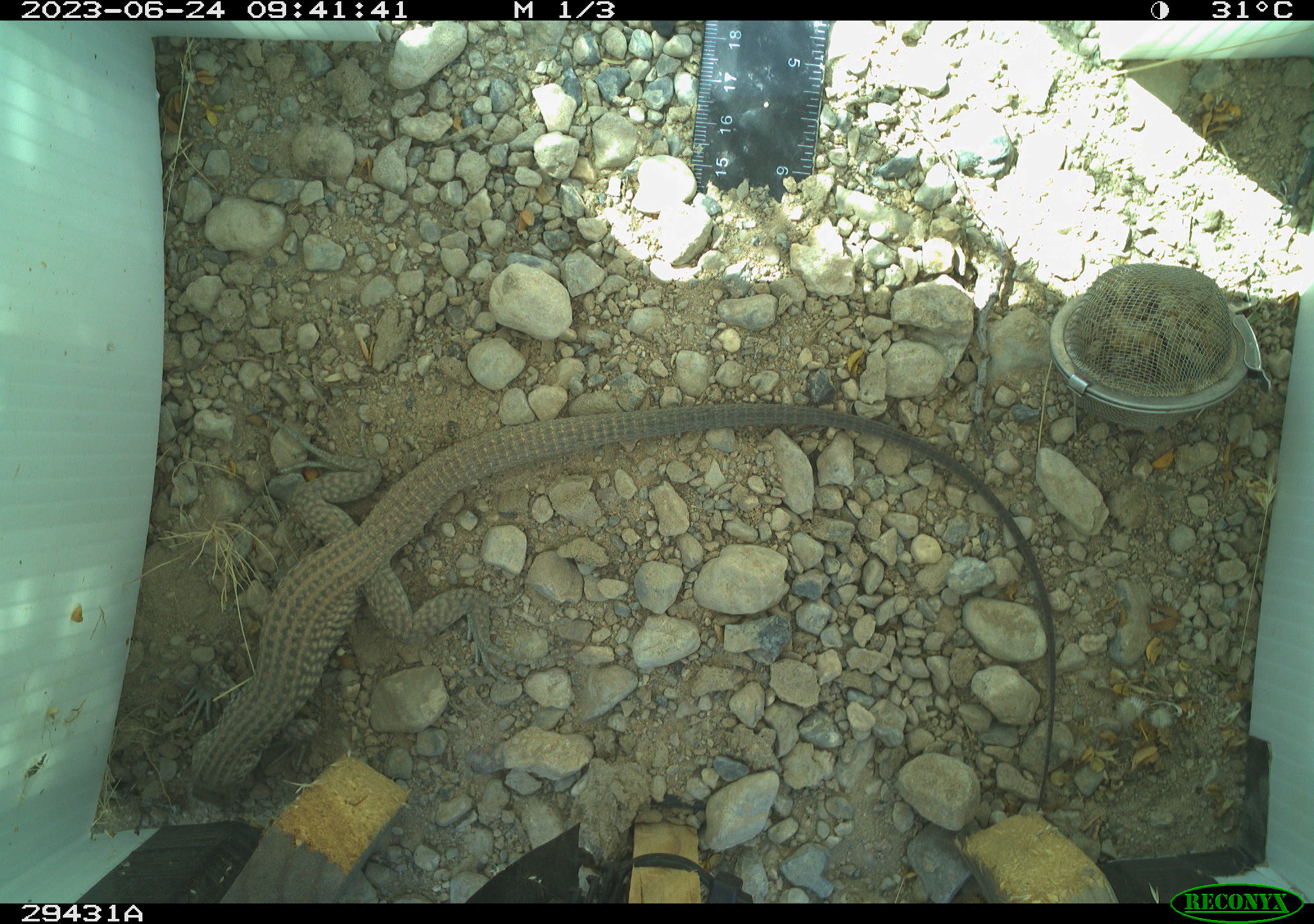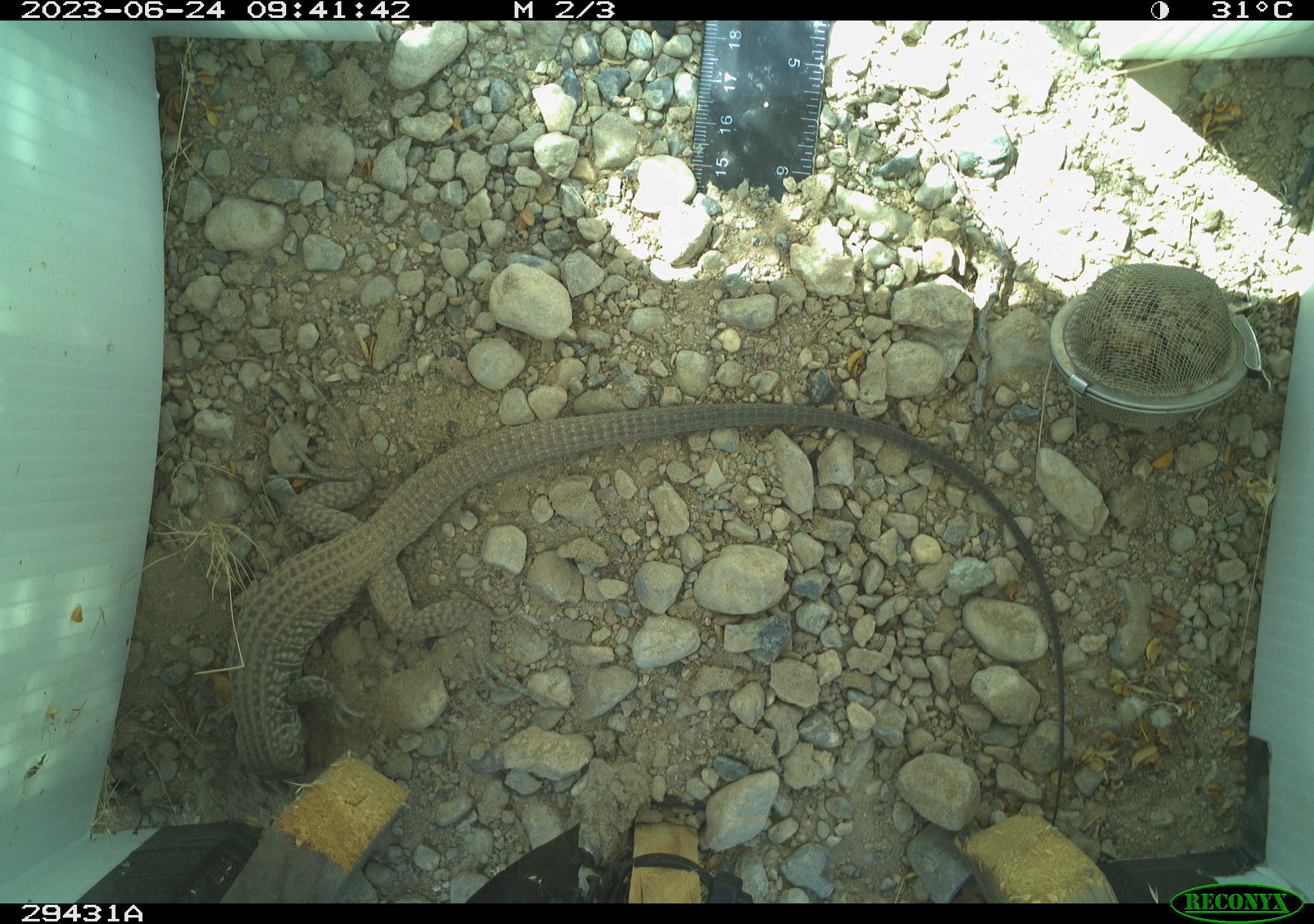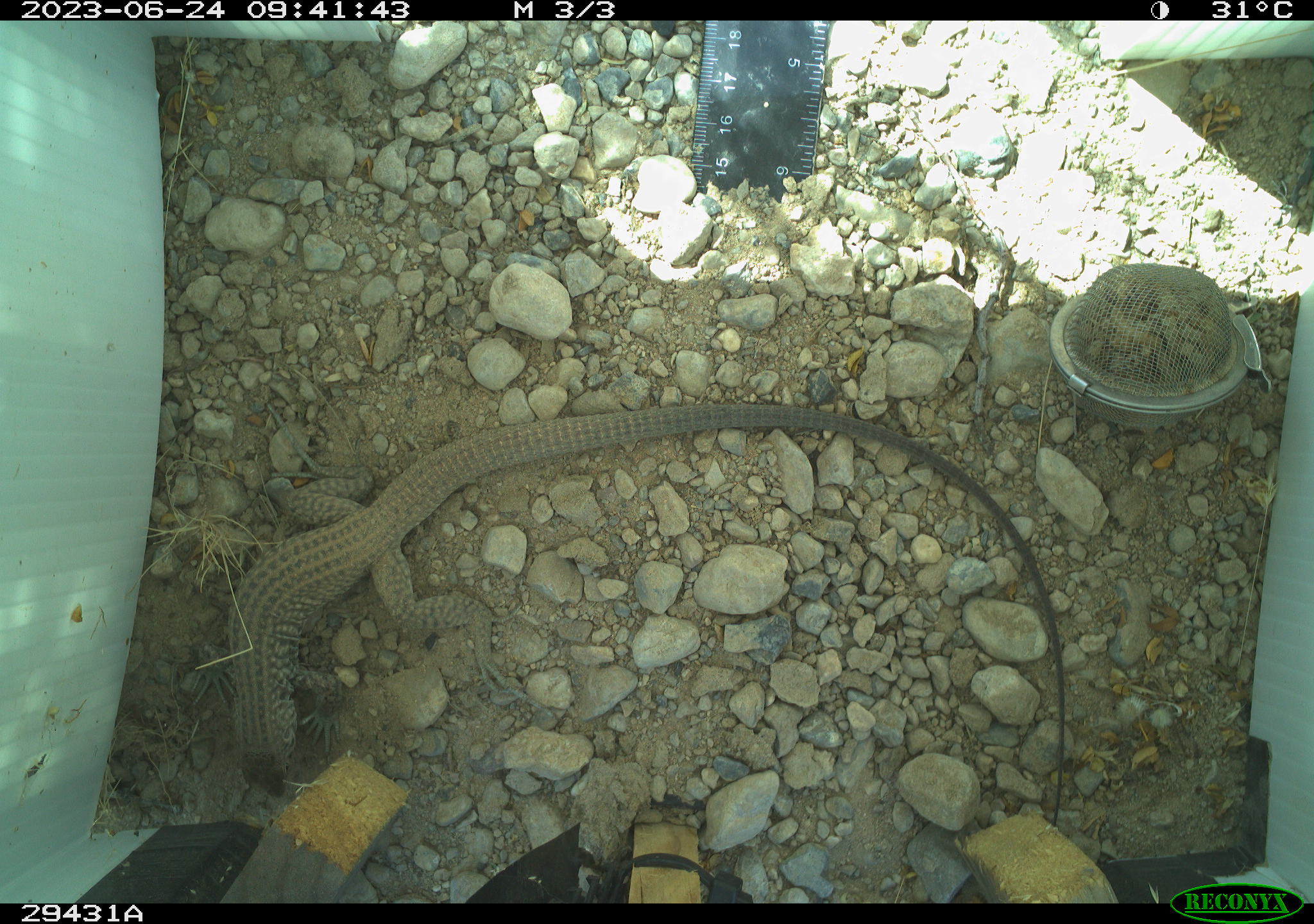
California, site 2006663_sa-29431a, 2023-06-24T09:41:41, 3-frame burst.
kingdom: Animalia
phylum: Chordata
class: Reptilia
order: Squamata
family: Teiidae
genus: Aspidoscelis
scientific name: Aspidoscelis tigris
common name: western whiptail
Western whiptail (Aspidoscelis tigris).